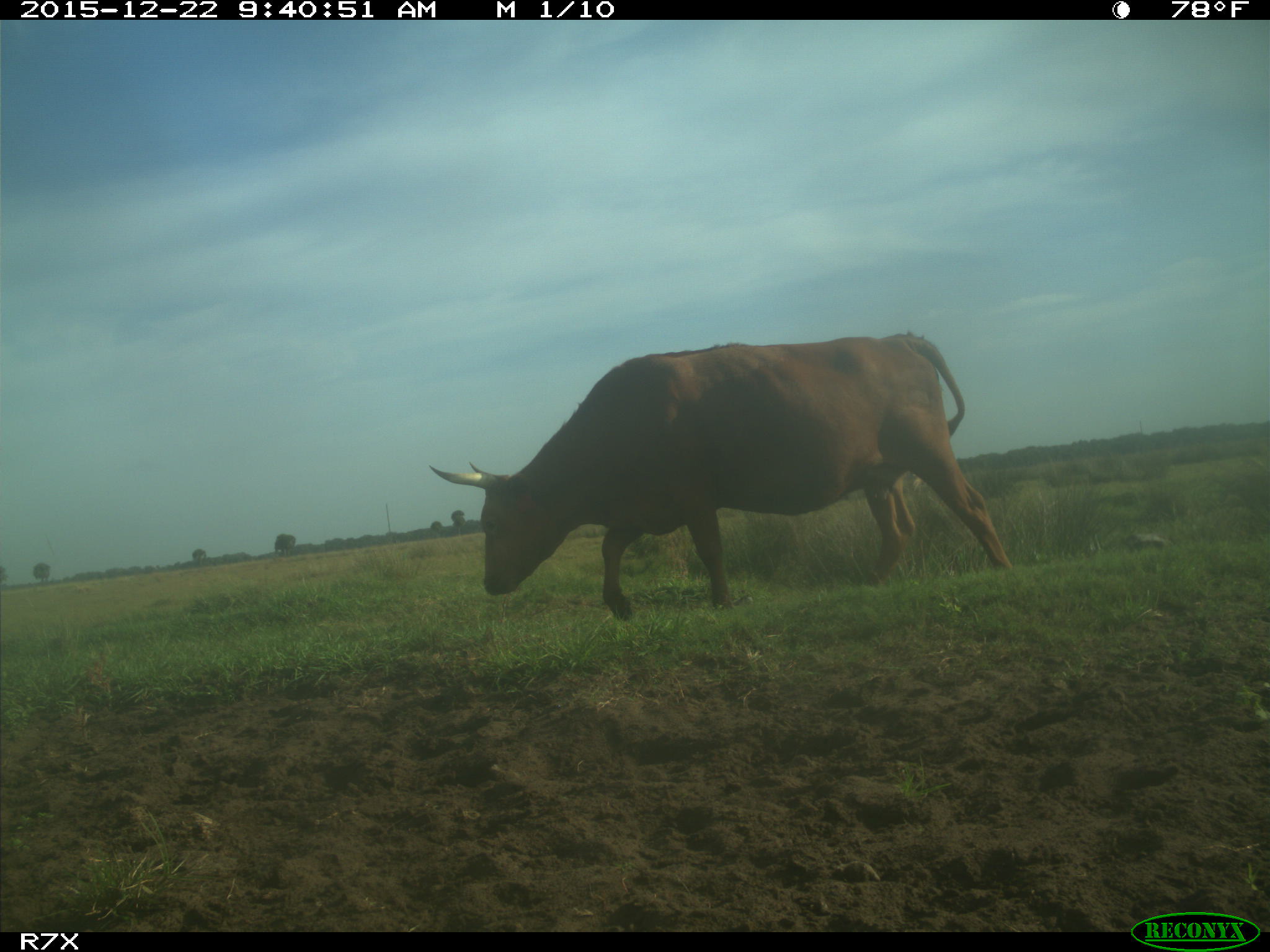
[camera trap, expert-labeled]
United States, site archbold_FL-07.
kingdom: Animalia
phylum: Chordata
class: Mammalia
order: Artiodactyla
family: Bovidae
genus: Bos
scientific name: Bos taurus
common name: domestic cow